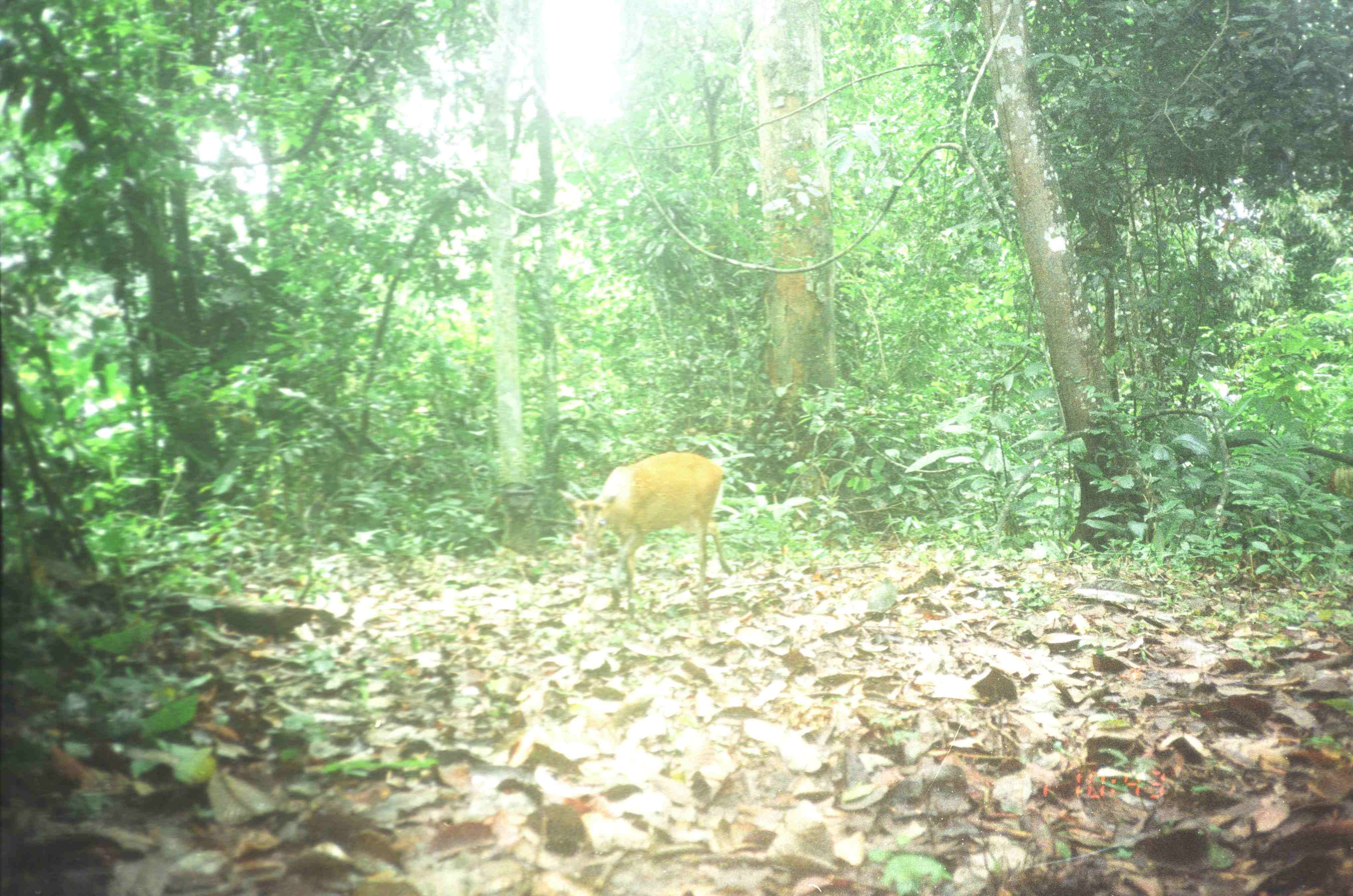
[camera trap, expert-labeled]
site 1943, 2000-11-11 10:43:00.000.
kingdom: Animalia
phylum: Chordata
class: Mammalia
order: Artiodactyla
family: Cervidae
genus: Muntiacus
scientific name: Muntiacus muntjak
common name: southern red muntjac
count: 1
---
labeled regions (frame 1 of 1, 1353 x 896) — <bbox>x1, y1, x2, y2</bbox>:
muntiacus muntjak: <bbox>559, 451, 733, 613</bbox>